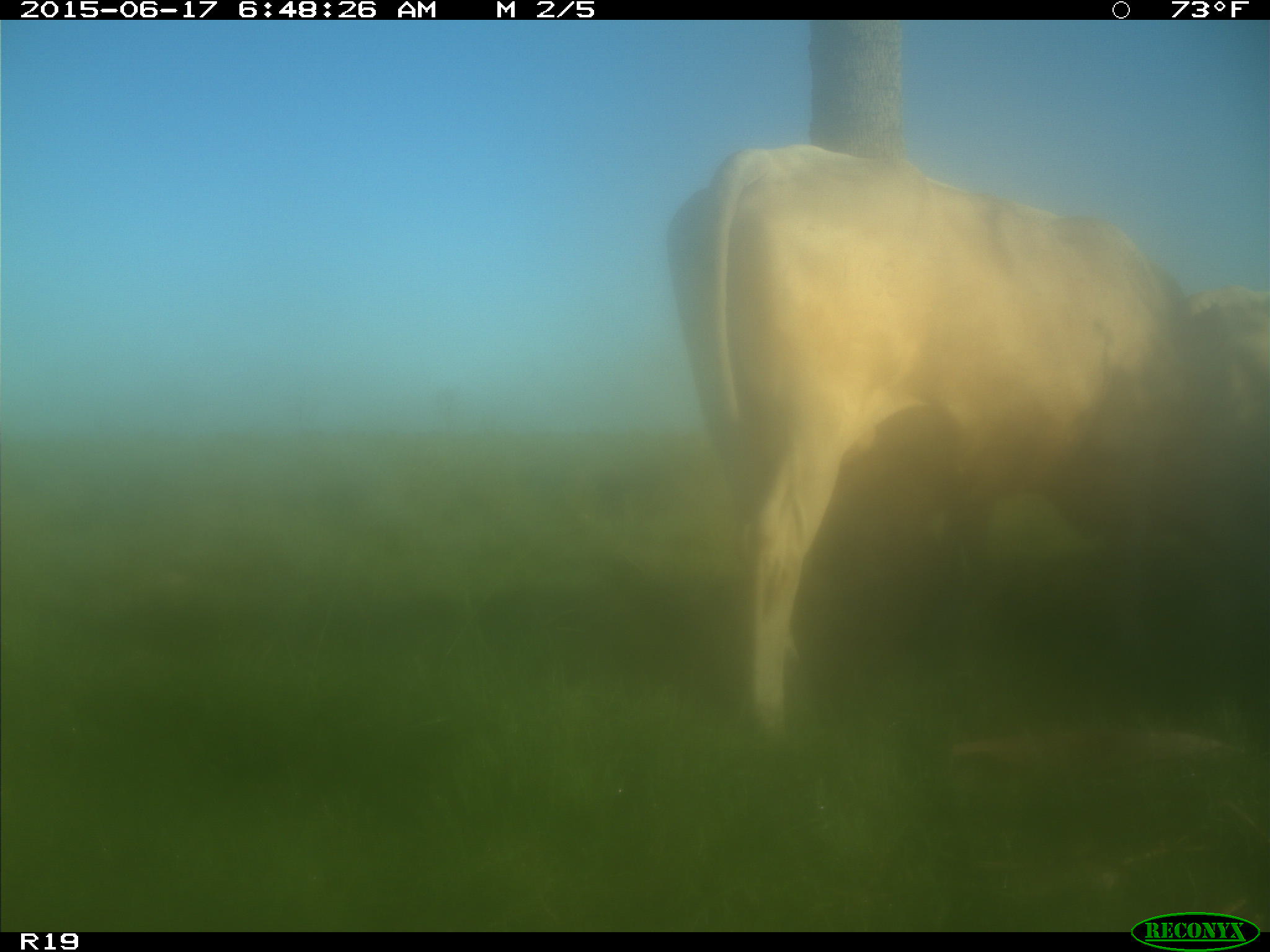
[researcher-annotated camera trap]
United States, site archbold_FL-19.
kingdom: Animalia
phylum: Chordata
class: Mammalia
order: Artiodactyla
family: Bovidae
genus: Bos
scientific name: Bos taurus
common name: domestic cow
Bos taurus (domestic cow).